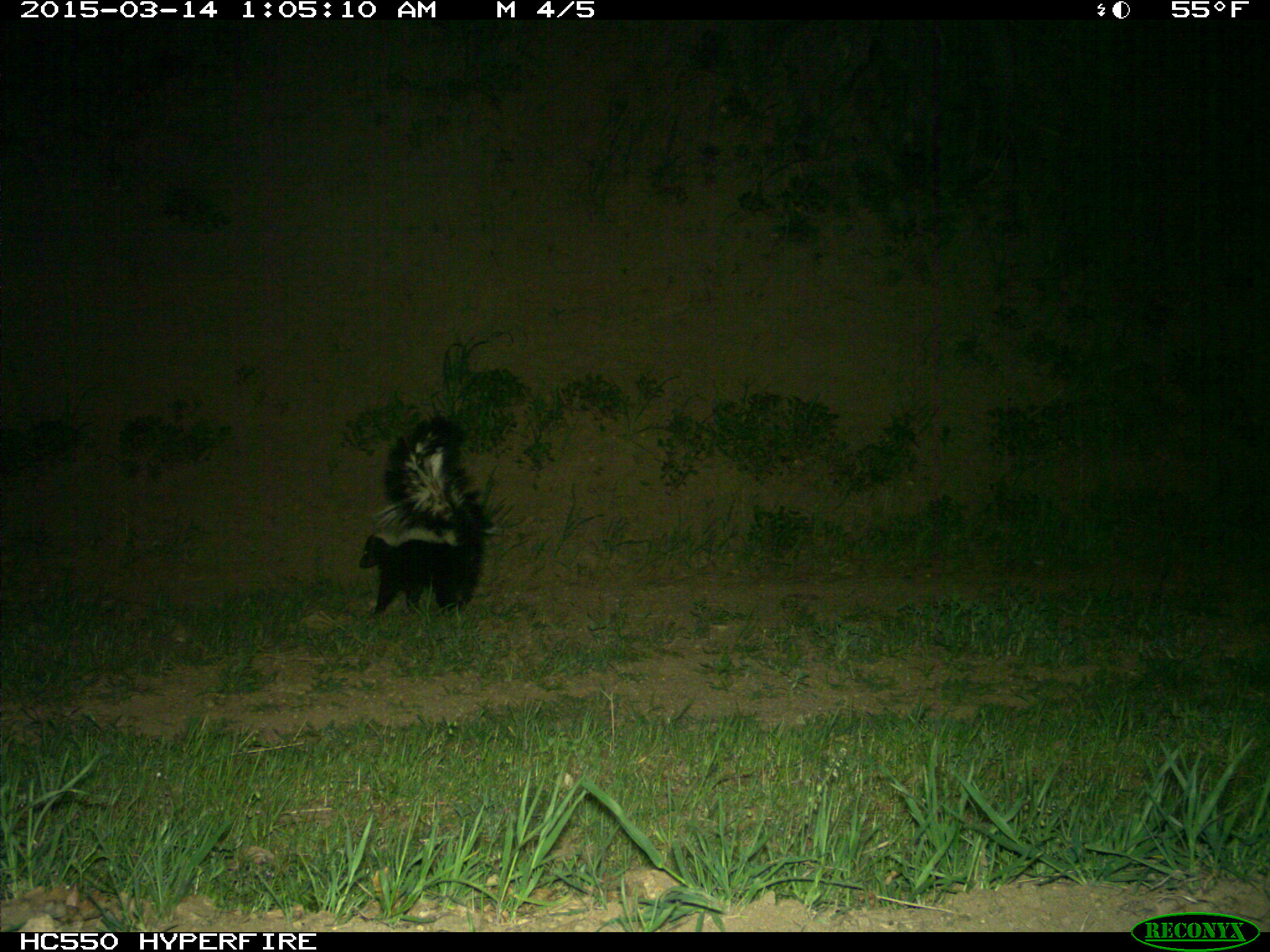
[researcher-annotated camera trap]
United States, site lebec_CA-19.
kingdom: Animalia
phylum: Chordata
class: Mammalia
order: Carnivora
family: Mephitidae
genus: Mephitis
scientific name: Mephitis mephitis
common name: striped skunk